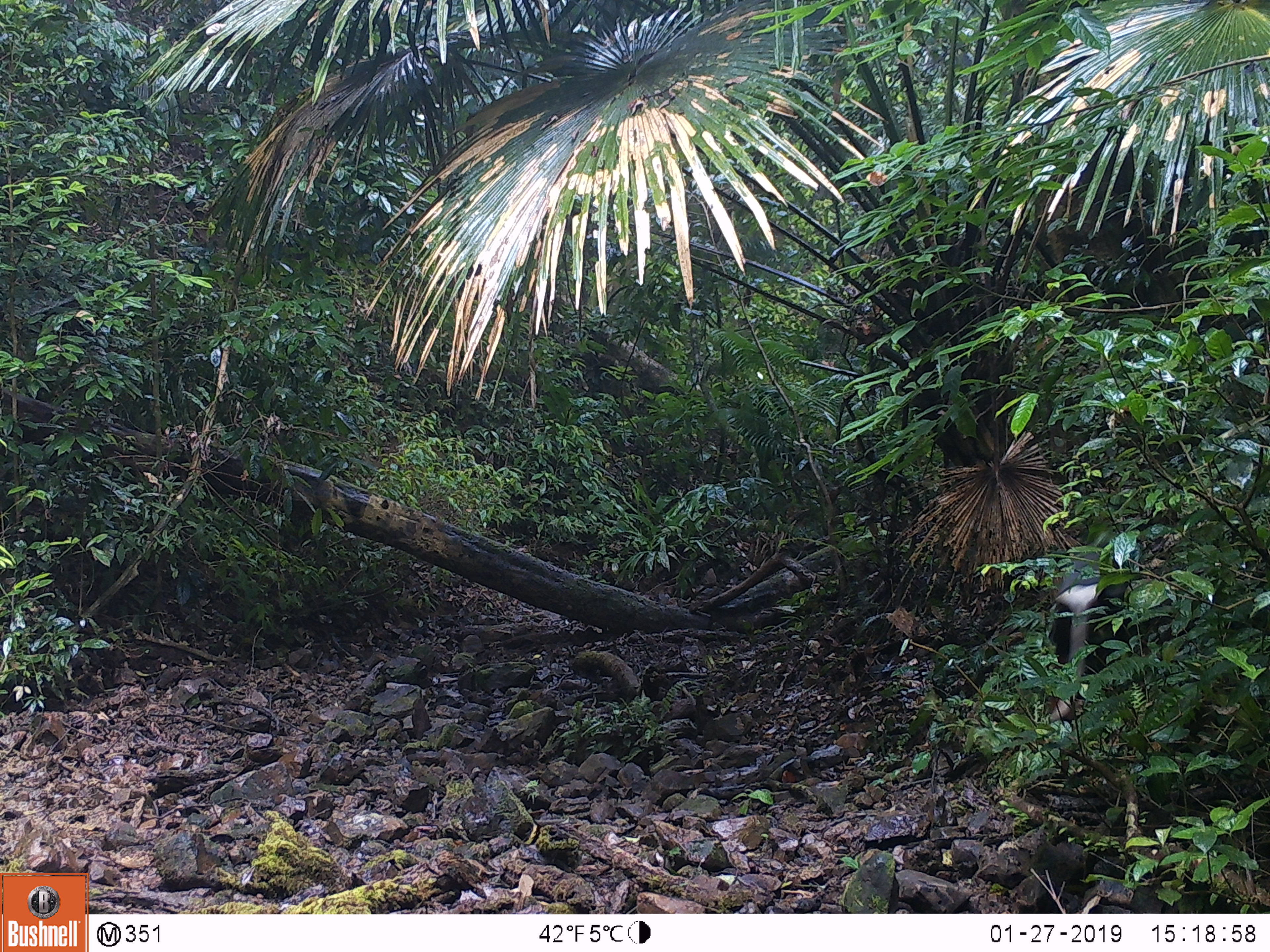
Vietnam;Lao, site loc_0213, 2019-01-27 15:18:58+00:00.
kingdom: Animalia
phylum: Chordata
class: Mammalia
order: Primates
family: Cercopithecidae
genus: Pygathrix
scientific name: Pygathrix nemaeus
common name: red-shanked douc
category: red shanked douc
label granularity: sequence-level